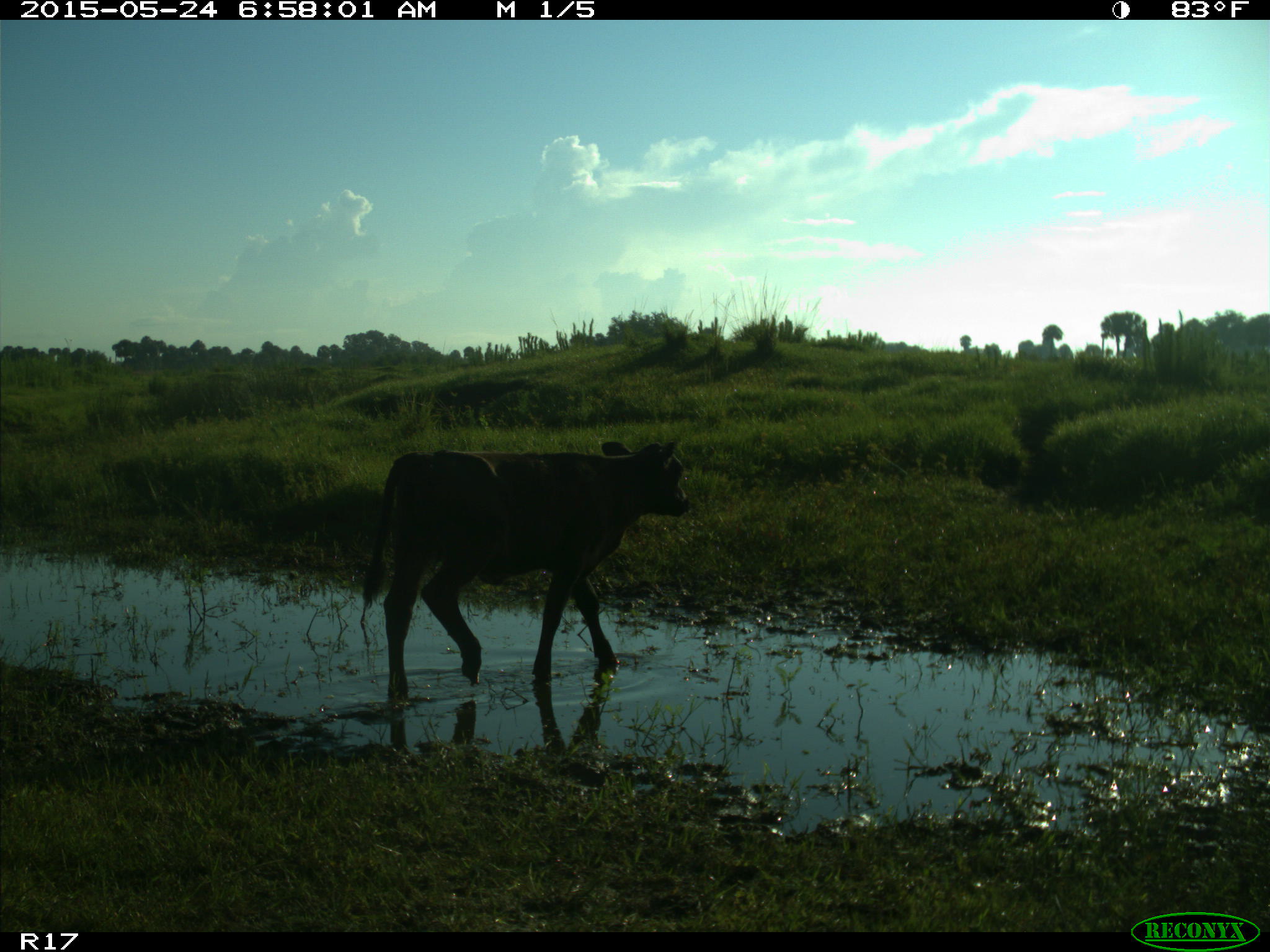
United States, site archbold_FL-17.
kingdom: Animalia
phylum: Chordata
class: Mammalia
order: Artiodactyla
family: Bovidae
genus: Bos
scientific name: Bos taurus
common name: domestic cow